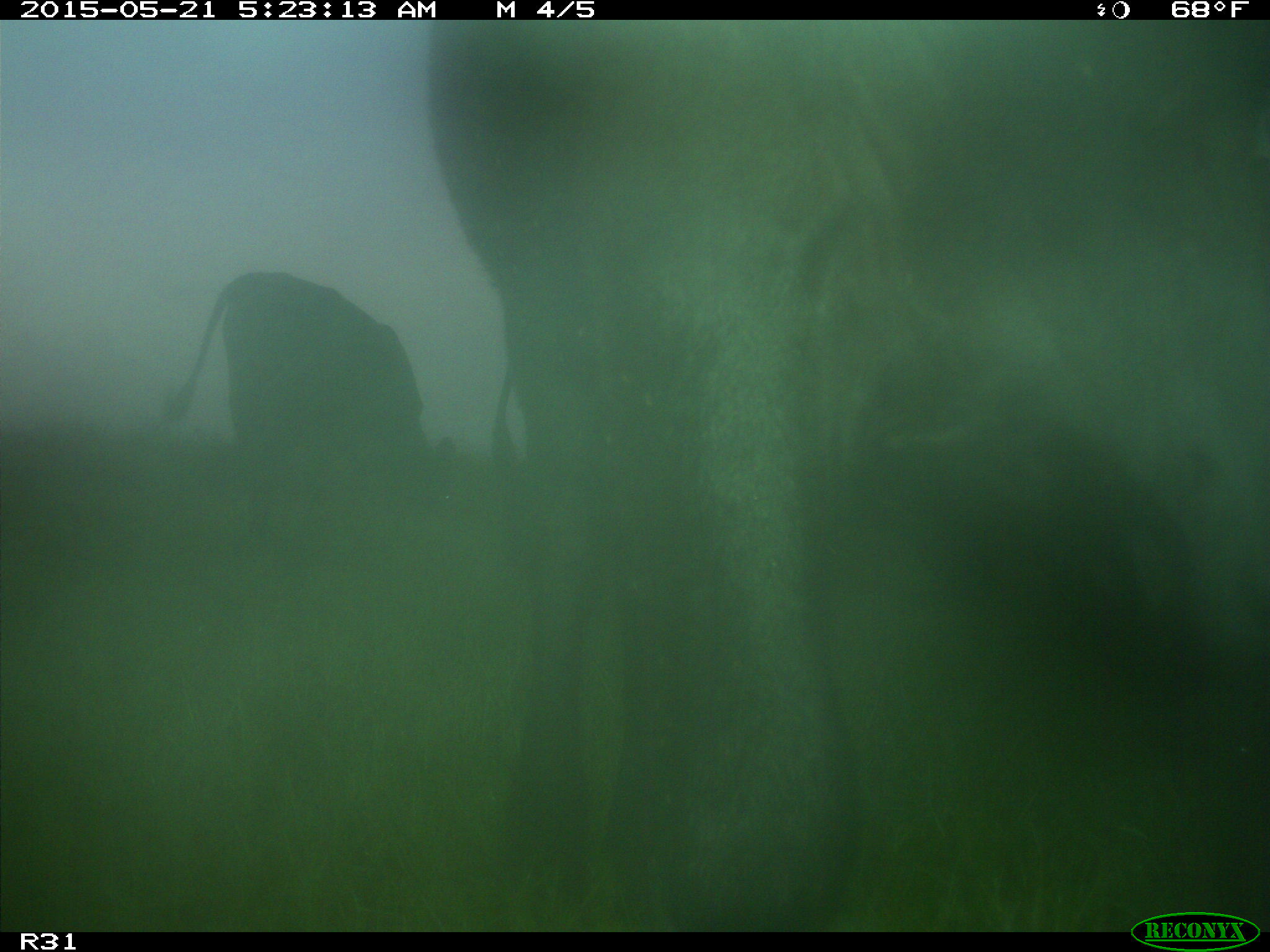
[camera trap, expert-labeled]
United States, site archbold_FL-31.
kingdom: Animalia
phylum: Chordata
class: Mammalia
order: Artiodactyla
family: Bovidae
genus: Bos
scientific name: Bos taurus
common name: domestic cow